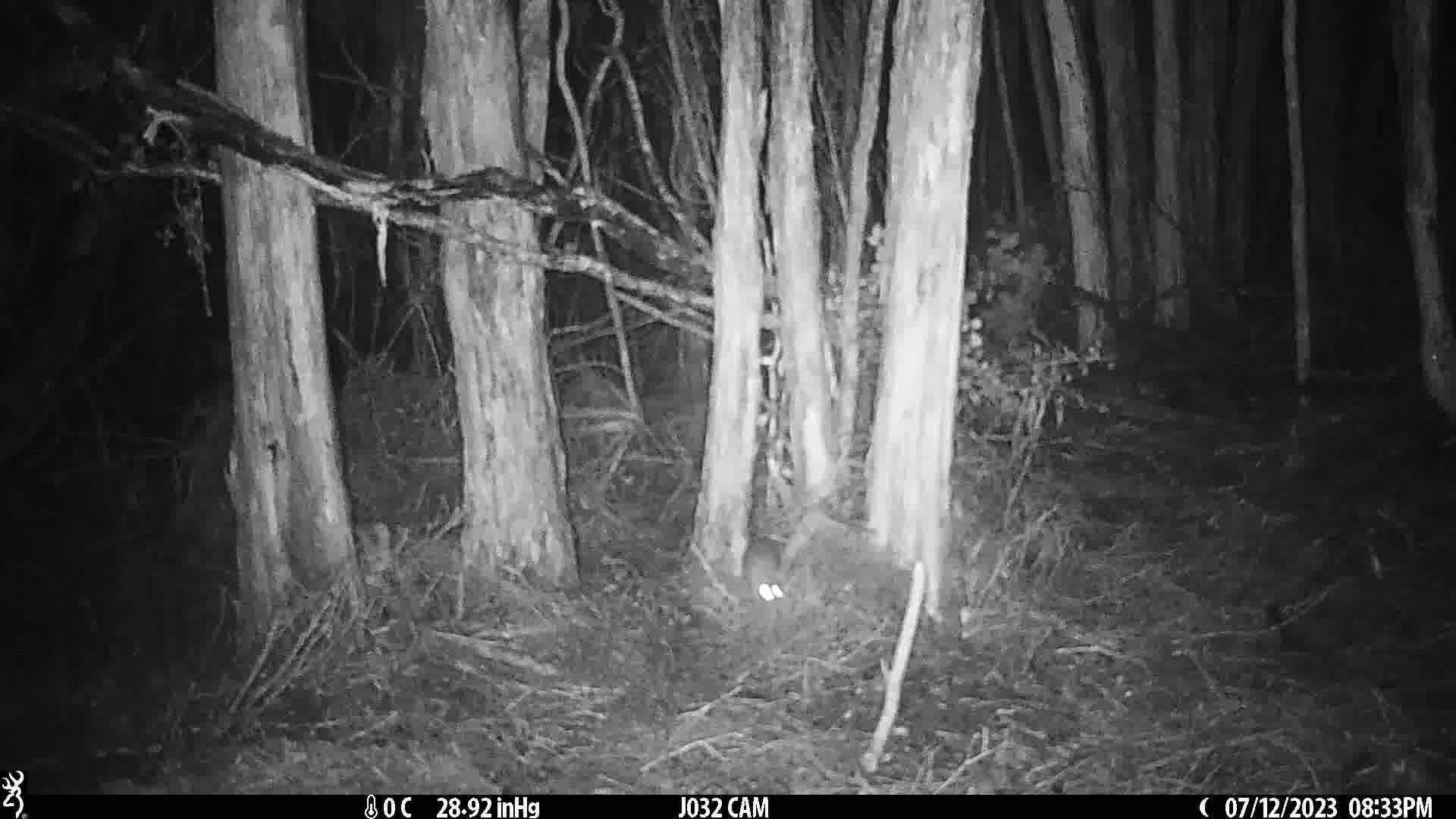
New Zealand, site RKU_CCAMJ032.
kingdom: Animalia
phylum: Chordata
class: Mammalia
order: Rodentia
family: Muridae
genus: Rattus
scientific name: Rattus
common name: rat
Rat (Rattus).